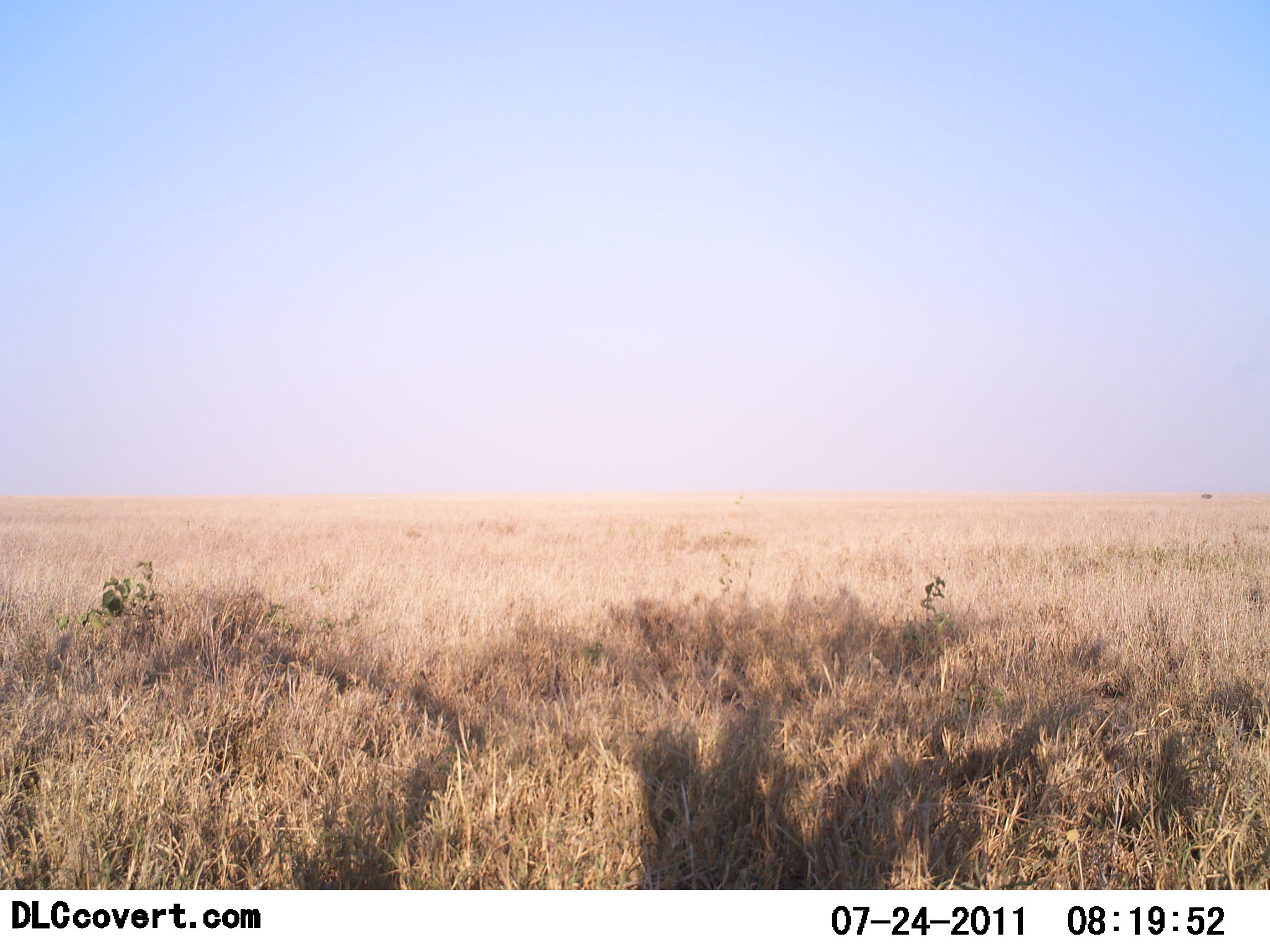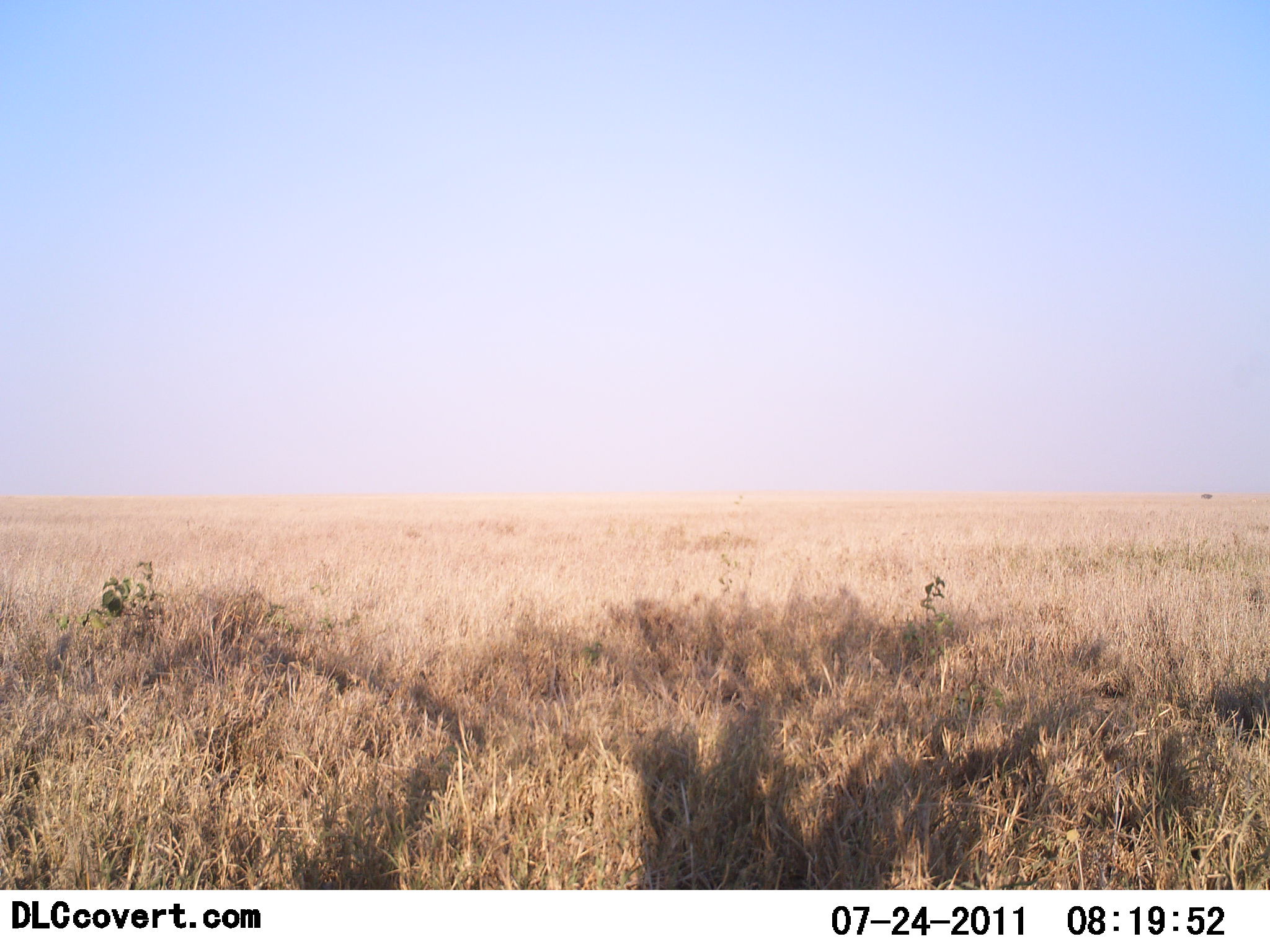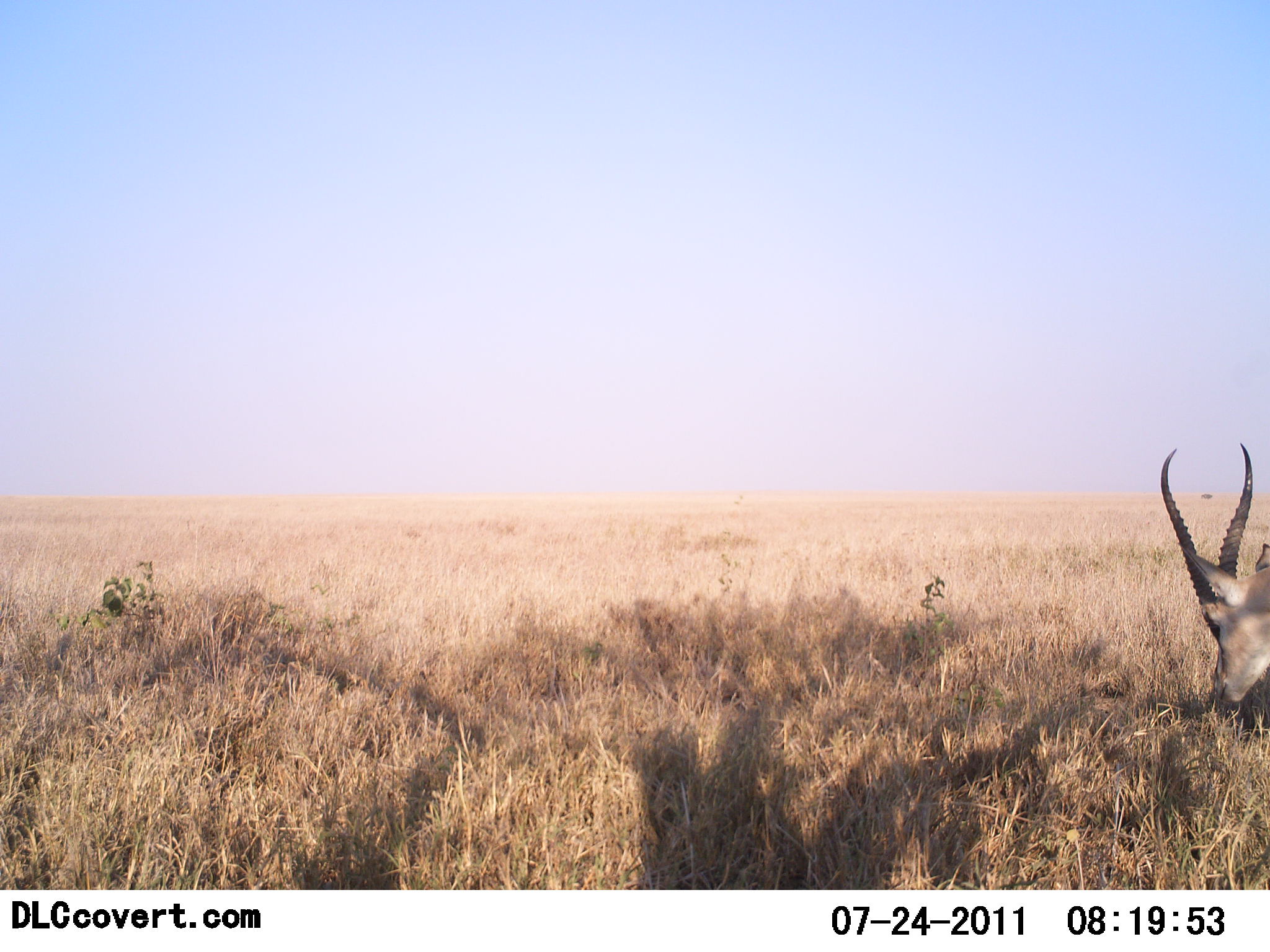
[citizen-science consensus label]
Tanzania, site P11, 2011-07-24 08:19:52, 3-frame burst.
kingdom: Animalia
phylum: Chordata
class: Mammalia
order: Artiodactyla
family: Bovidae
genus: Nanger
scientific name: Nanger granti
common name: grant's gazelle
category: gazellegrants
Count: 1.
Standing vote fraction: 20%.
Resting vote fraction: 0%.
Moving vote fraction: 20%.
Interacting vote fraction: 0%.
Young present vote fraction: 0%.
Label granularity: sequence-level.